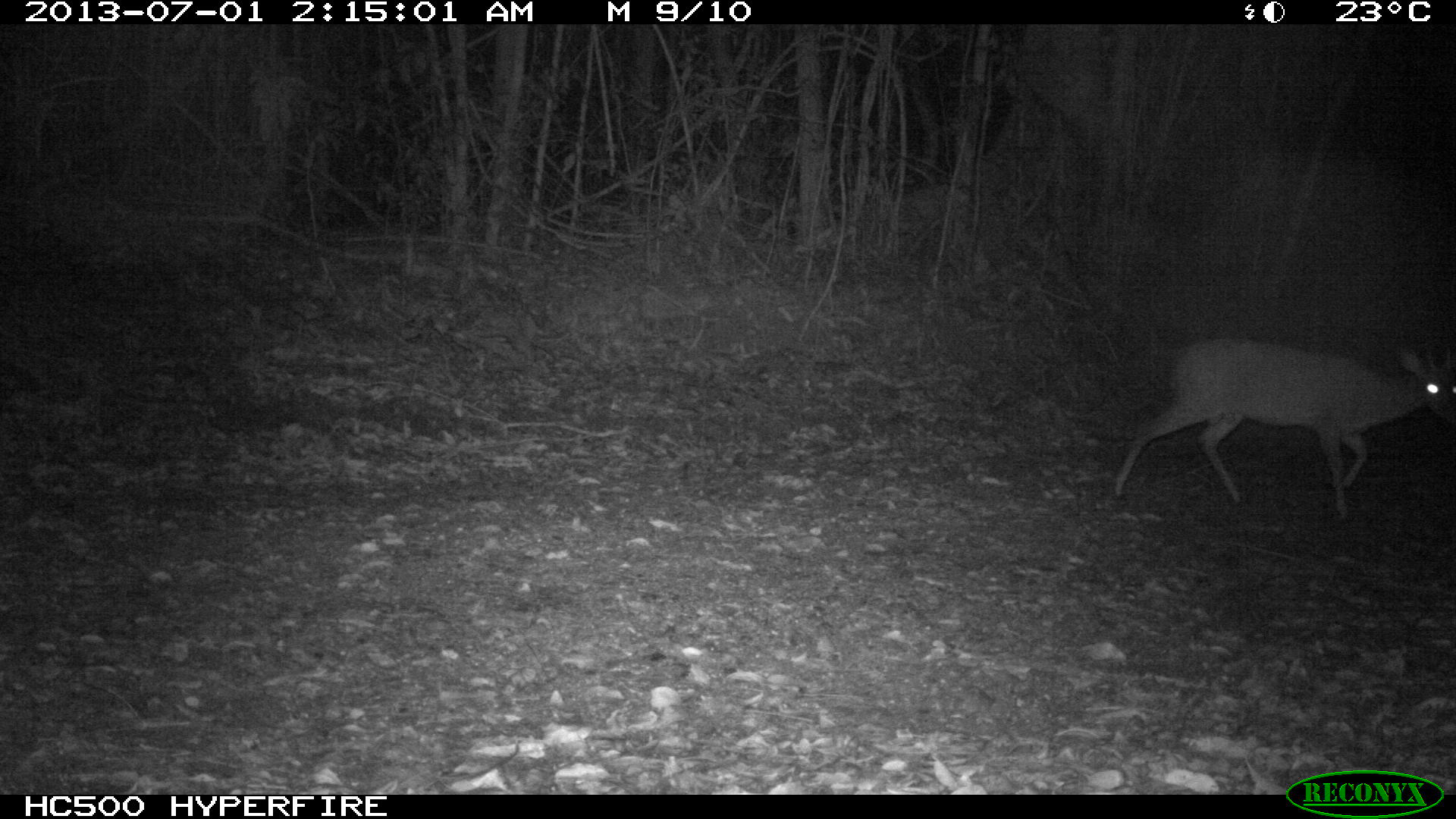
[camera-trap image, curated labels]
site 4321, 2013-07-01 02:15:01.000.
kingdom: Animalia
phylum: Chordata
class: Mammalia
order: Artiodactyla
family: Cervidae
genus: Mazama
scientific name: Mazama temama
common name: central american red brocket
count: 1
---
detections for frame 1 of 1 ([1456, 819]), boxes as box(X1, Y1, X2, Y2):
mazama temama: box(1115, 335, 1454, 516)